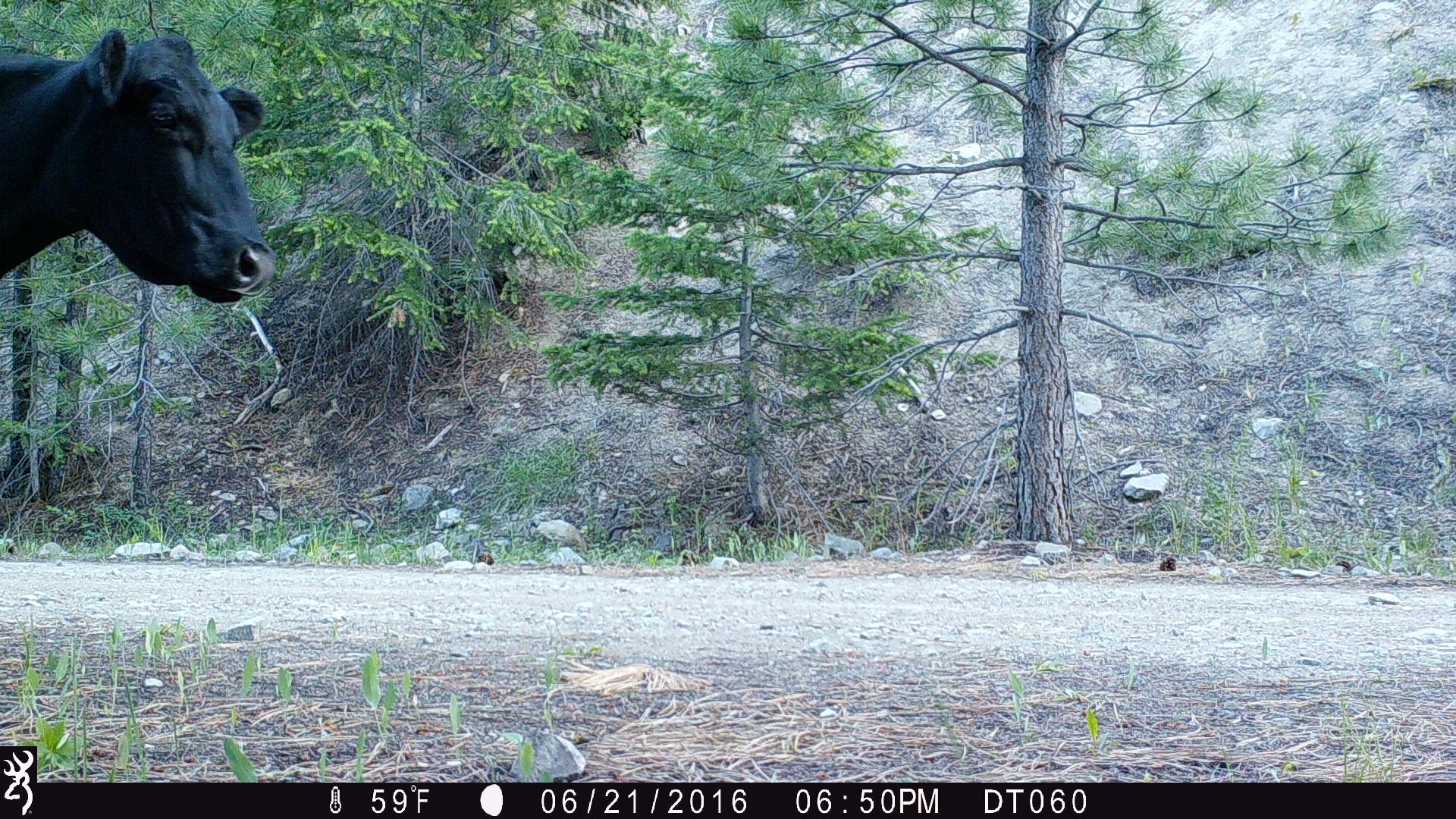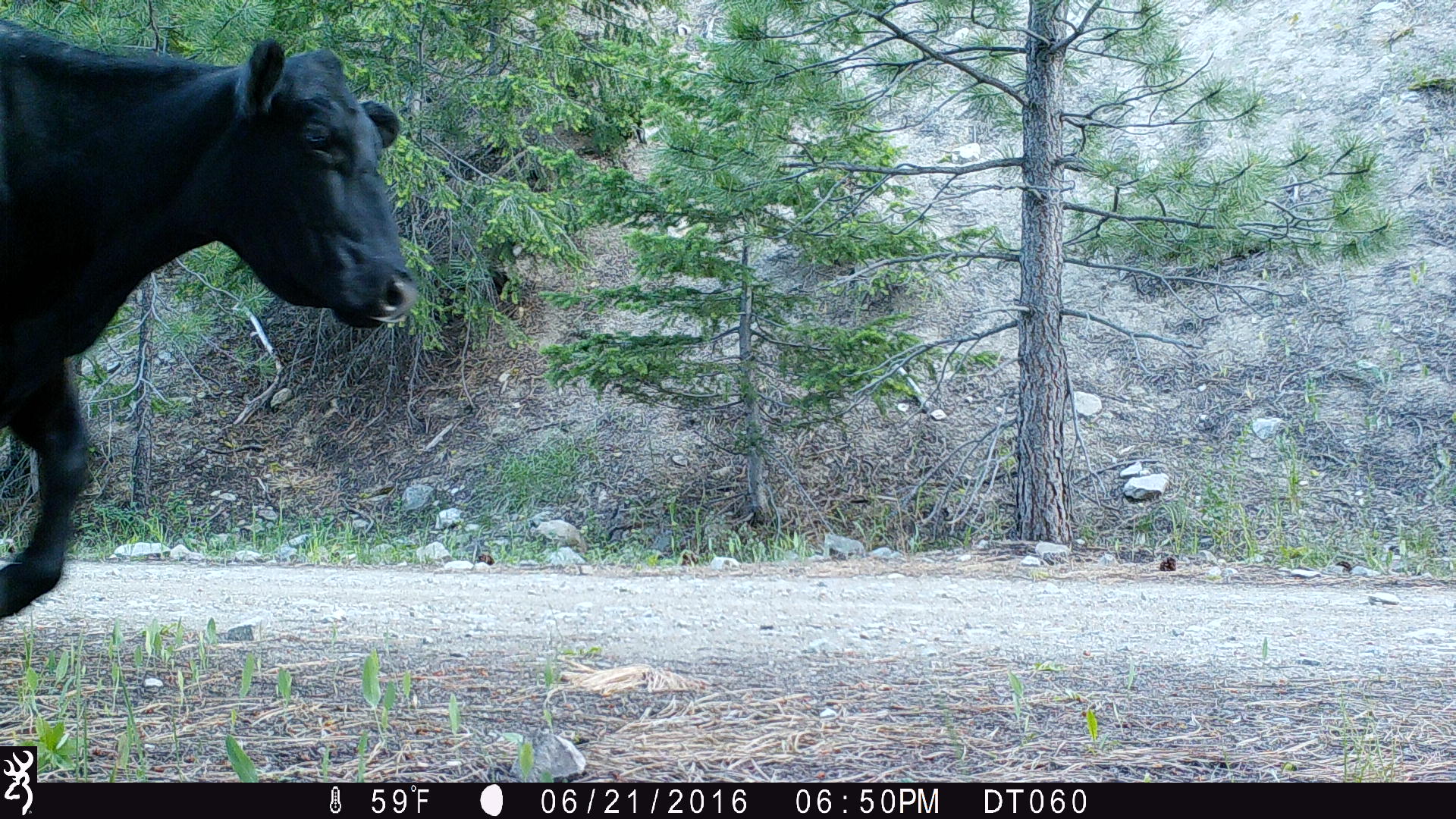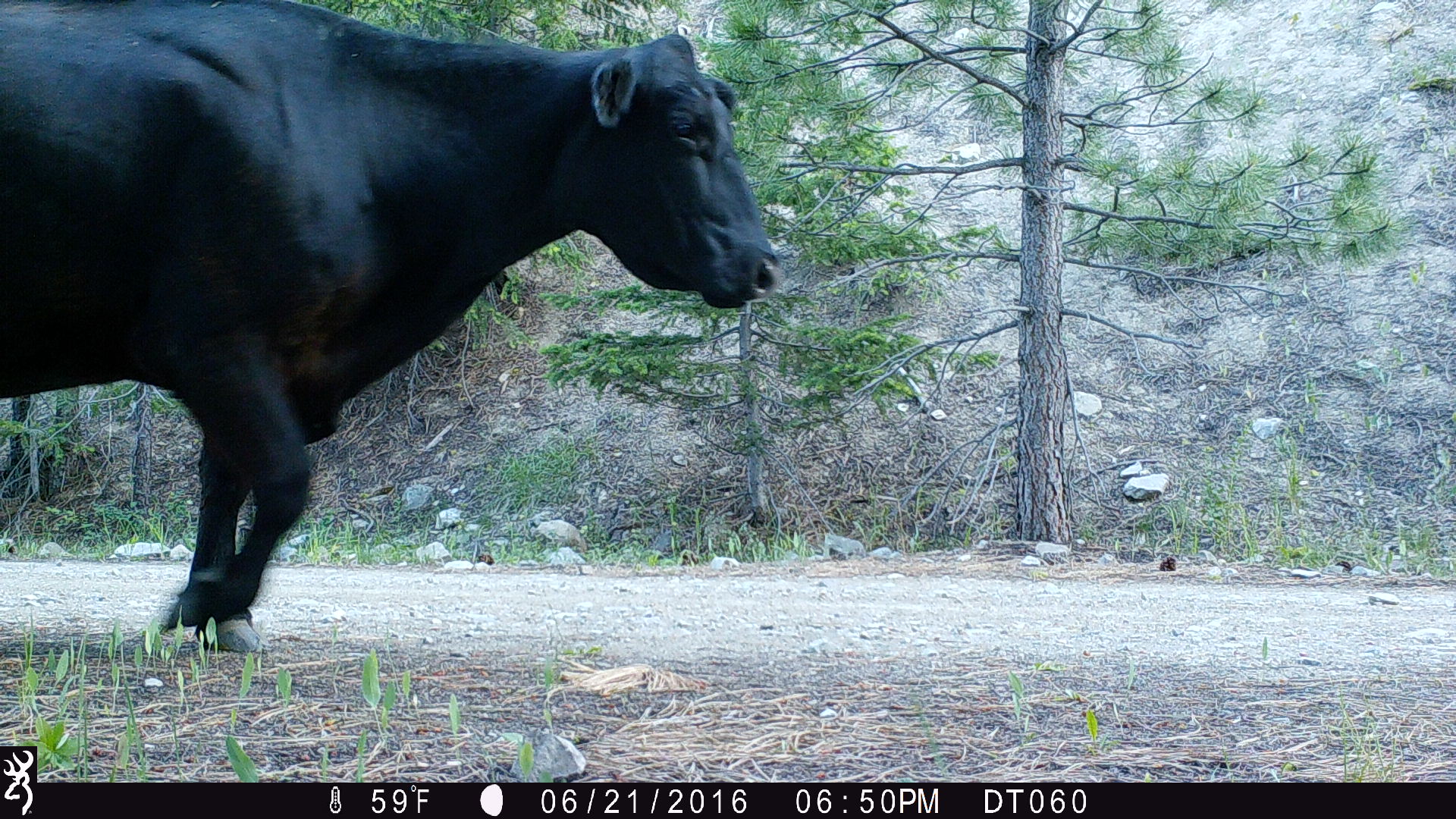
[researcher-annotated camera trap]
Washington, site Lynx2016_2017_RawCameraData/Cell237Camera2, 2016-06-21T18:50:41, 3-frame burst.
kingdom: Animalia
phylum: Chordata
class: Mammalia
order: Artiodactyla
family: Bovidae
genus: Bos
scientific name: Bos taurus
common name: domestic cattle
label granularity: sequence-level